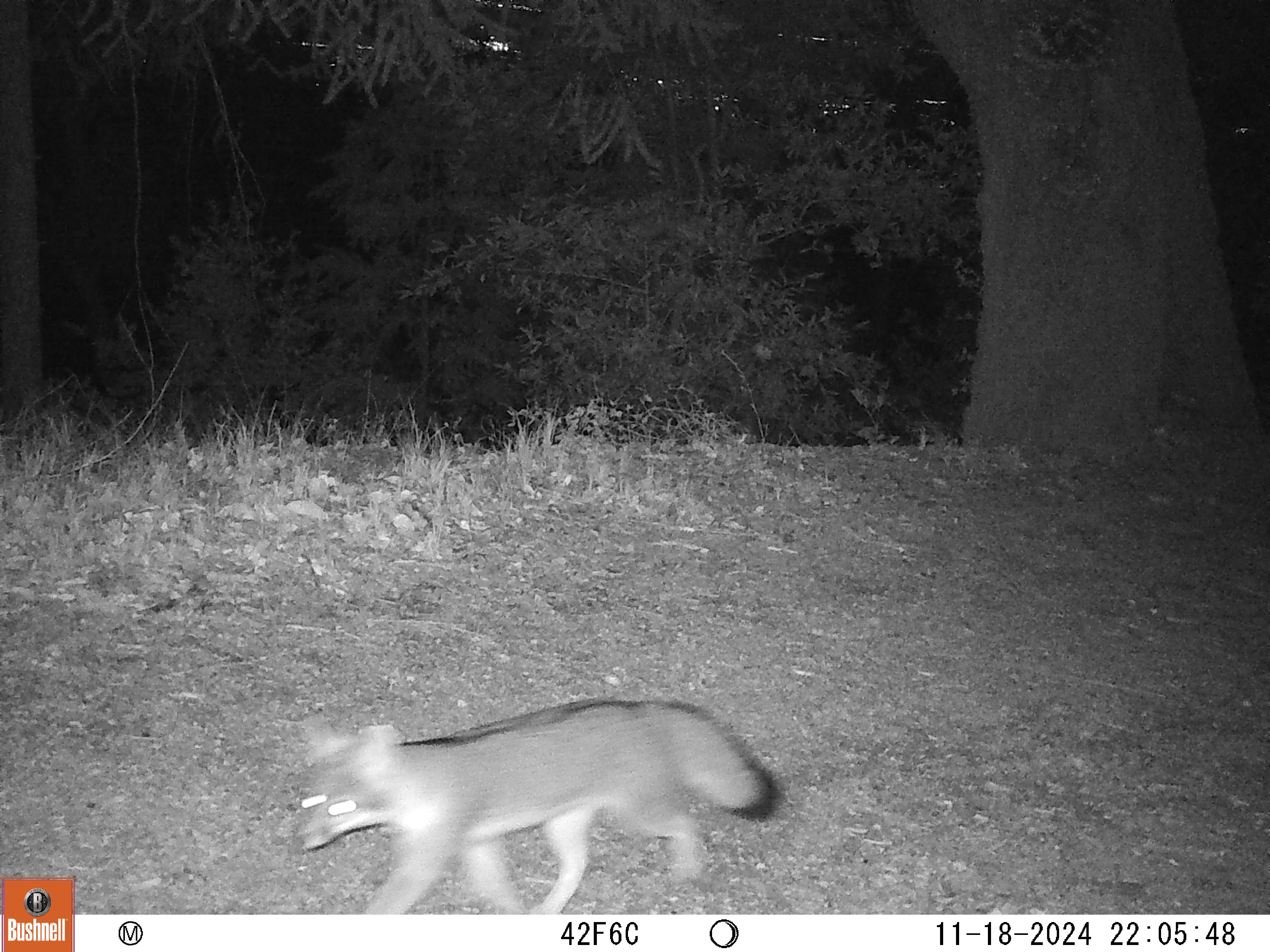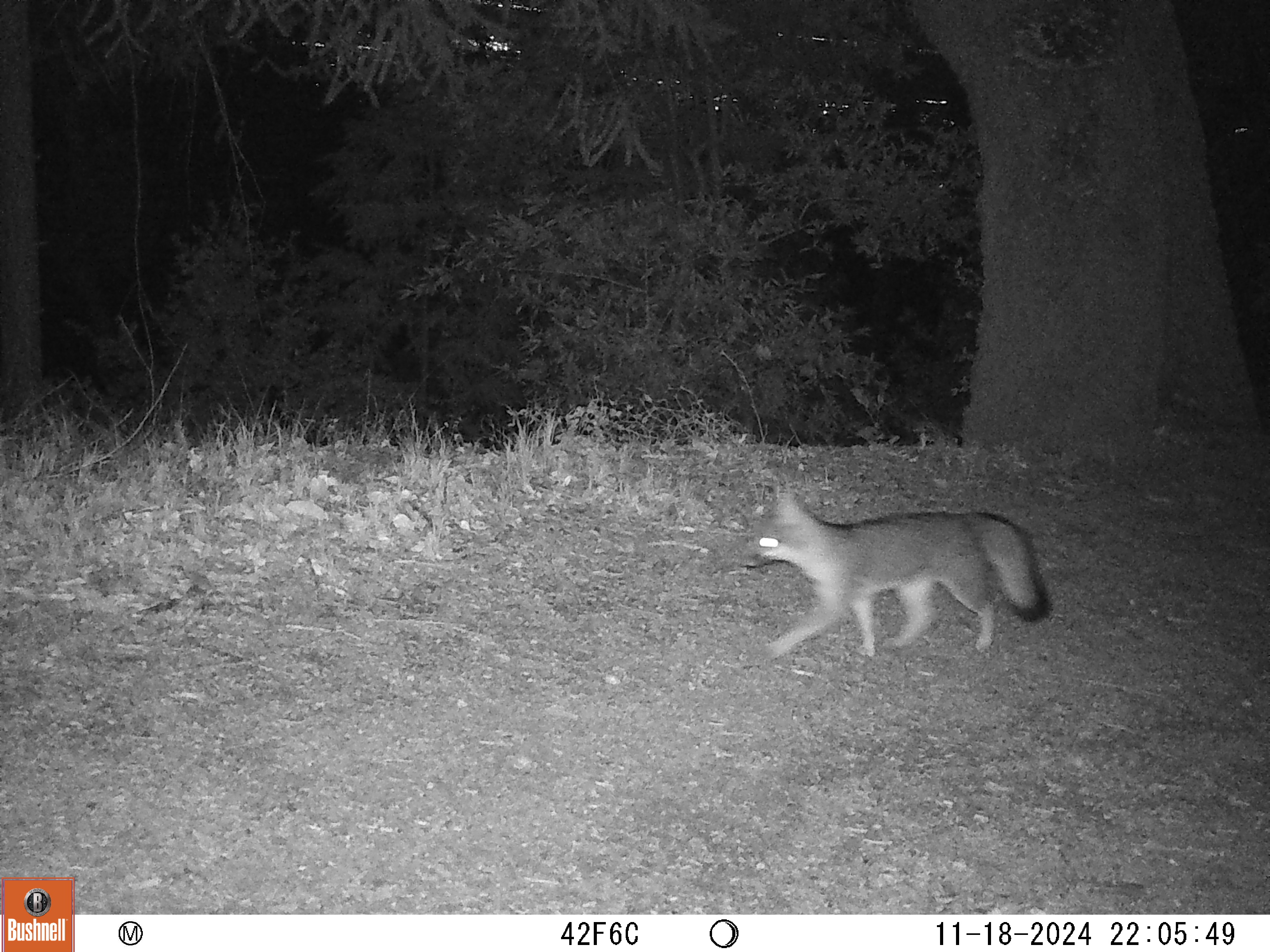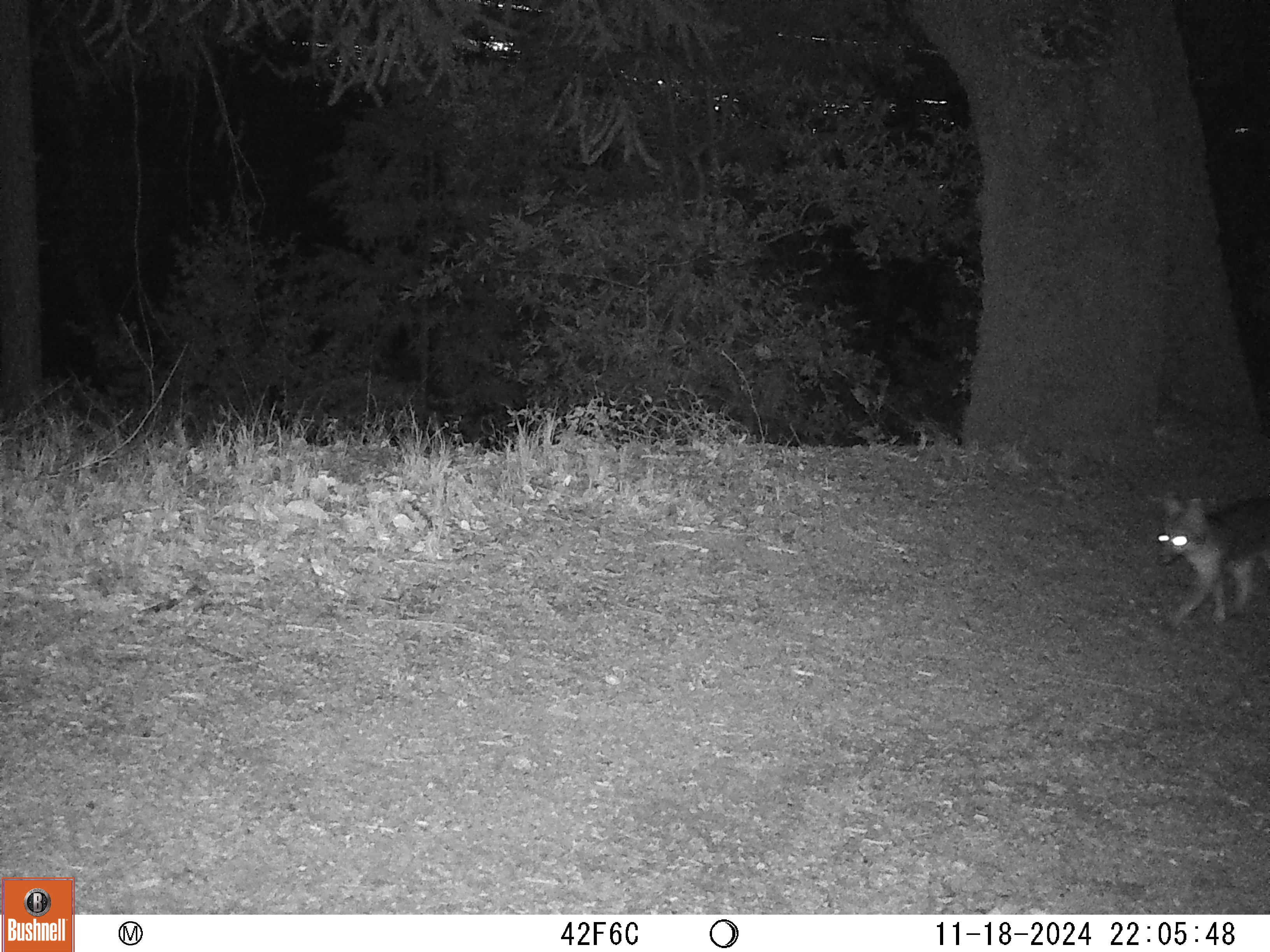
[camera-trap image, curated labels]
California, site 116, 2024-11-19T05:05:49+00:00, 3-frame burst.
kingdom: Animalia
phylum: Chordata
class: Mammalia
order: Carnivora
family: Canidae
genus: Urocyon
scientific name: Urocyon cinereoargenteus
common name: gray fox